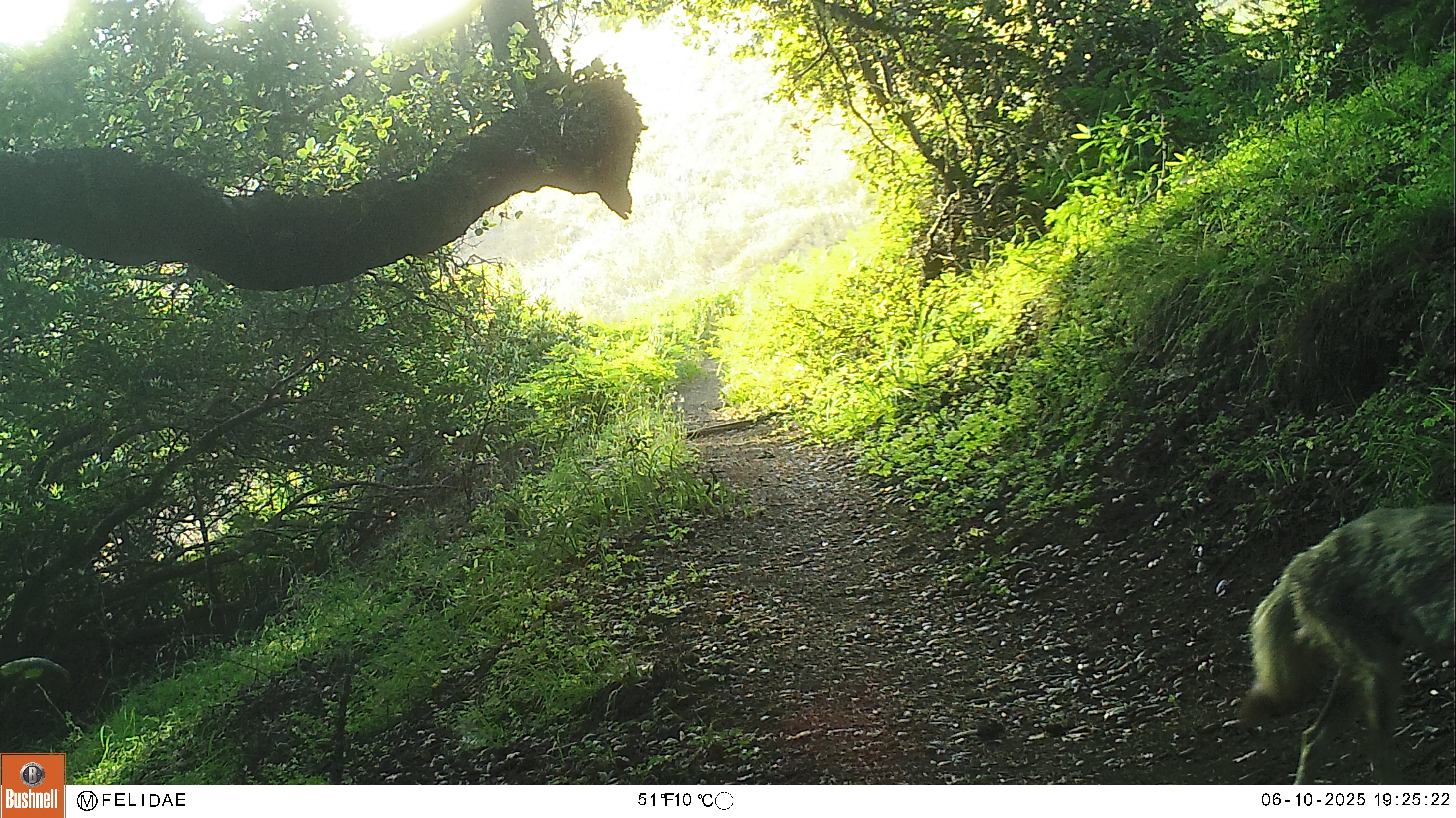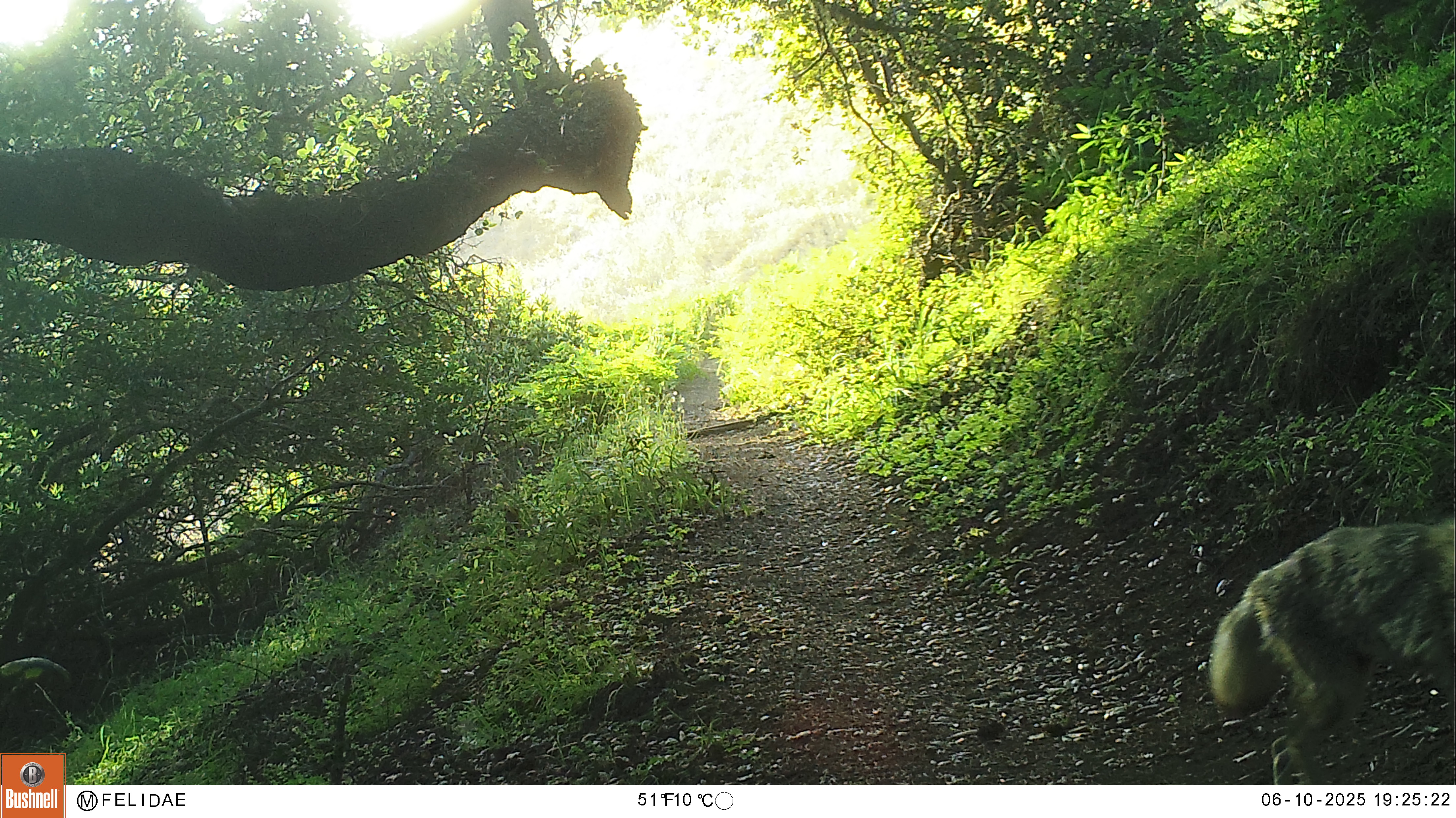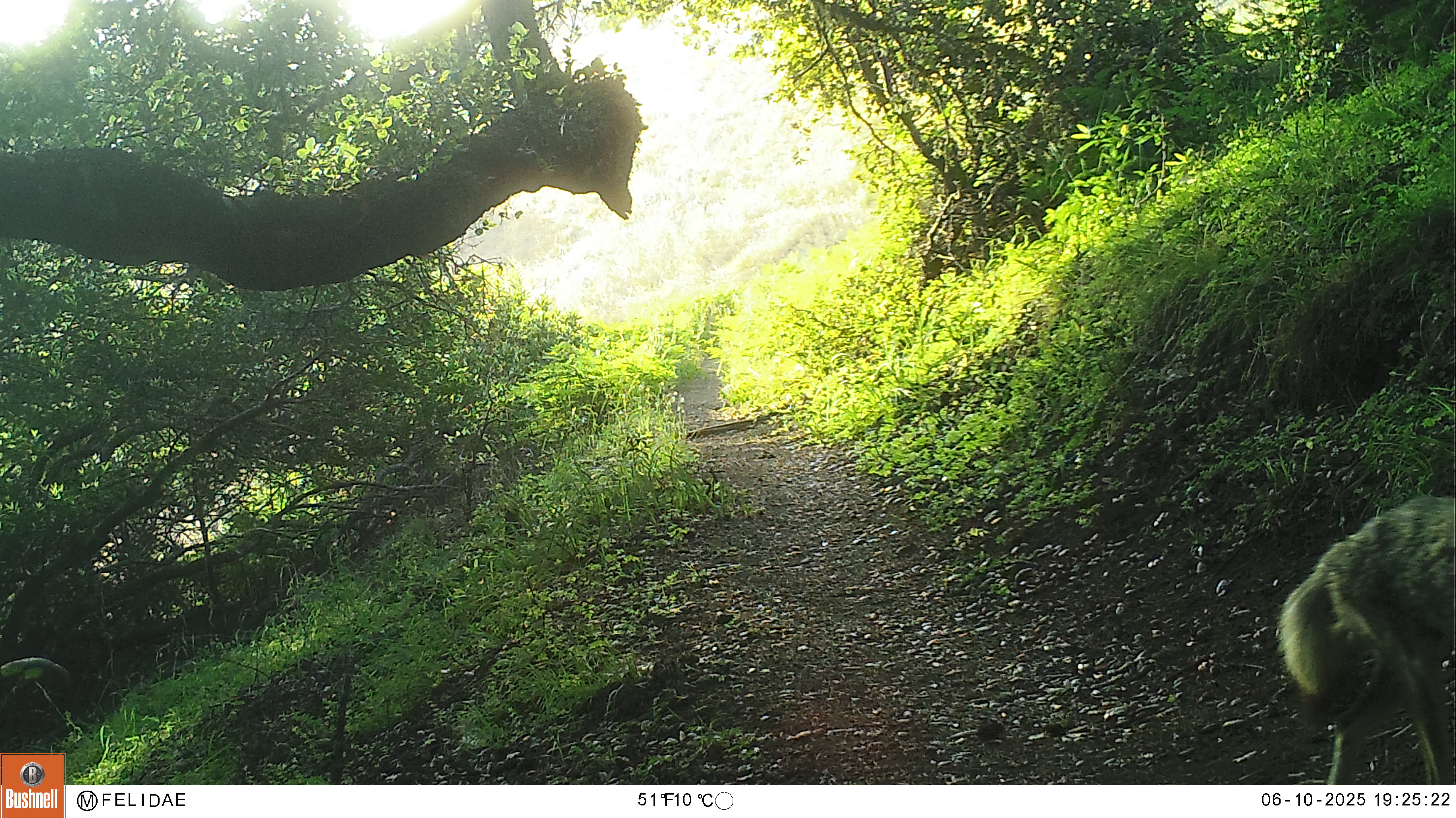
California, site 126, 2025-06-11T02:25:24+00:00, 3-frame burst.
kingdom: Animalia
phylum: Chordata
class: Mammalia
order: Carnivora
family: Canidae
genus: Canis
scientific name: Canis latrans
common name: coyote